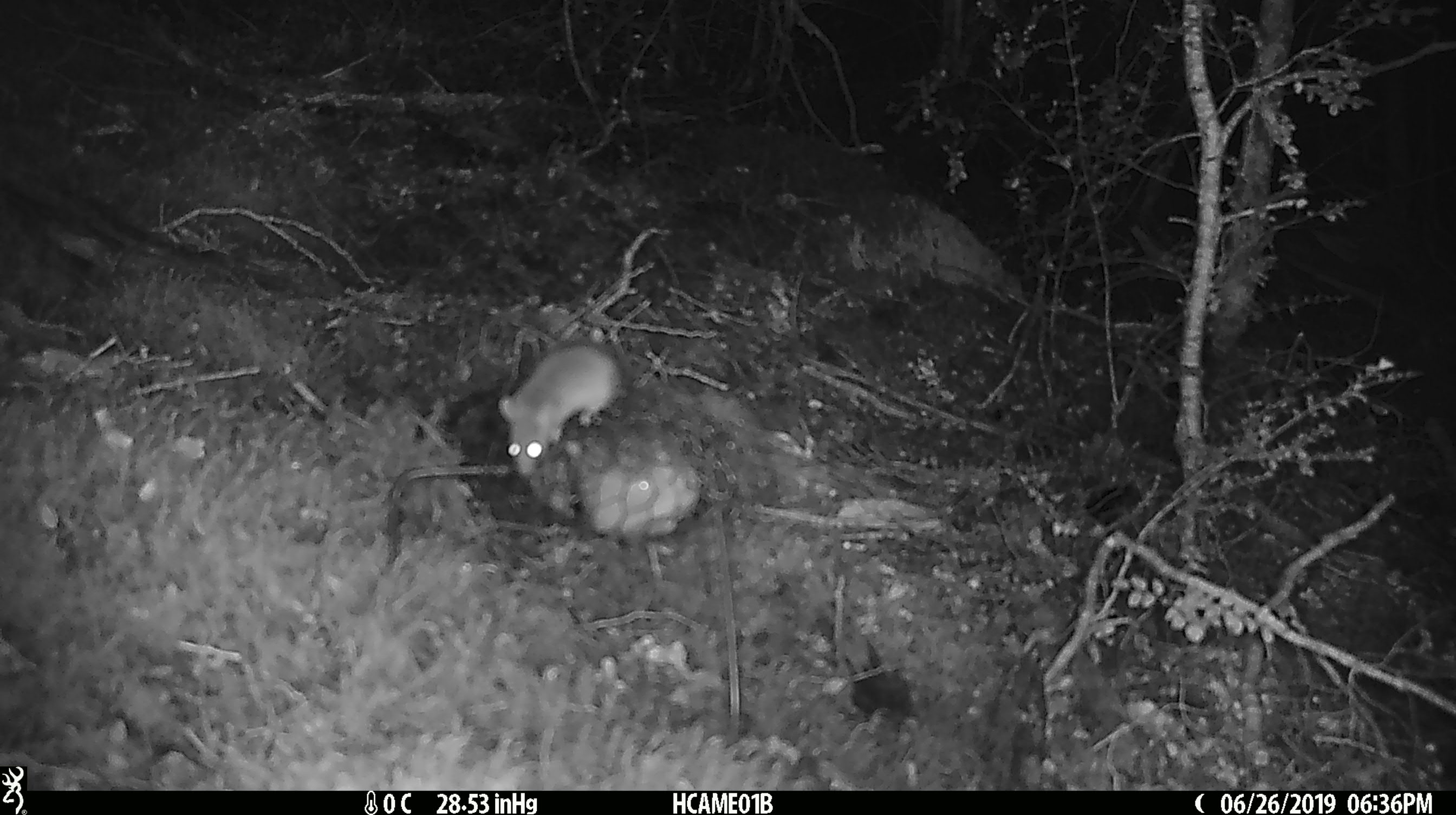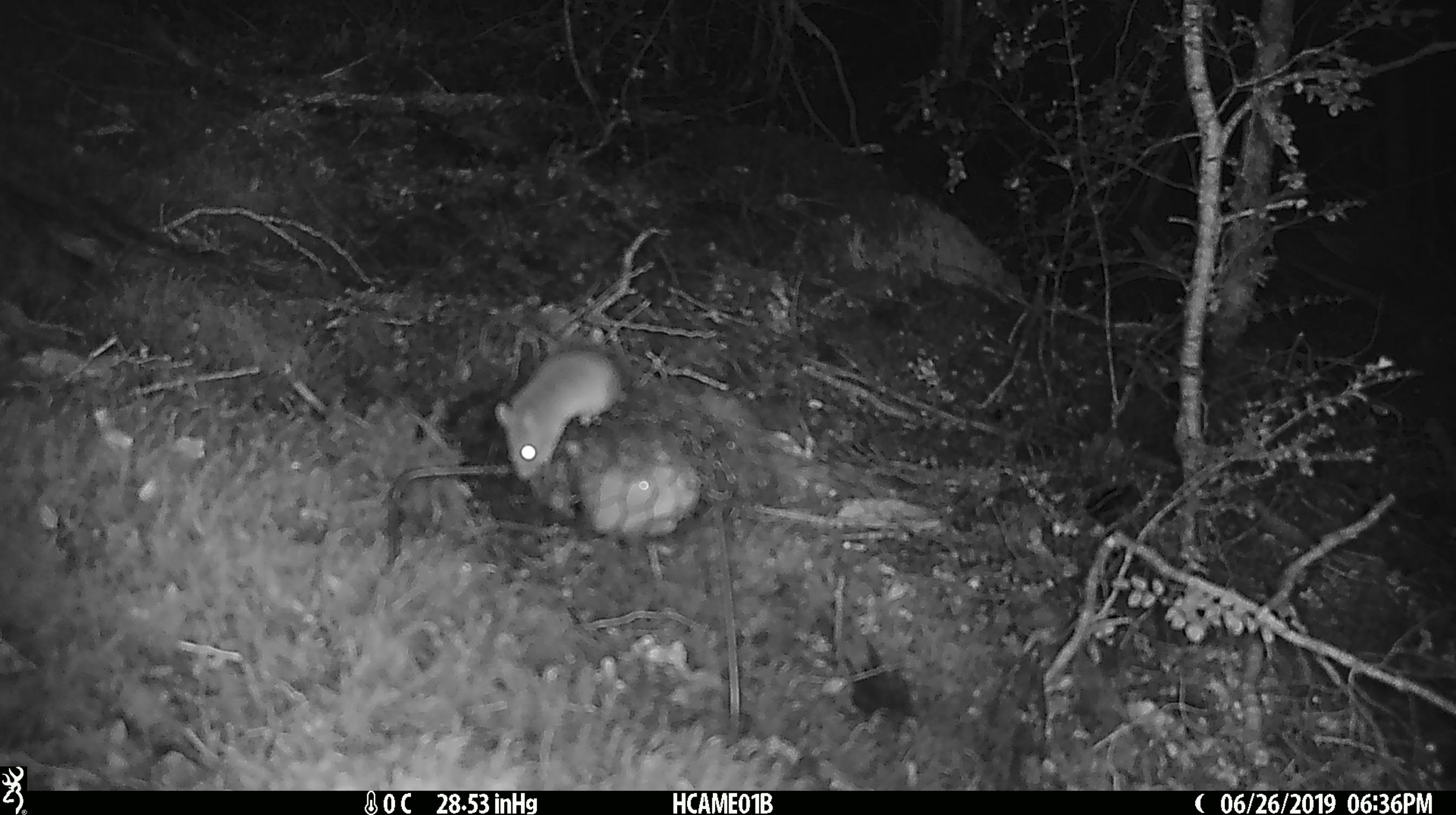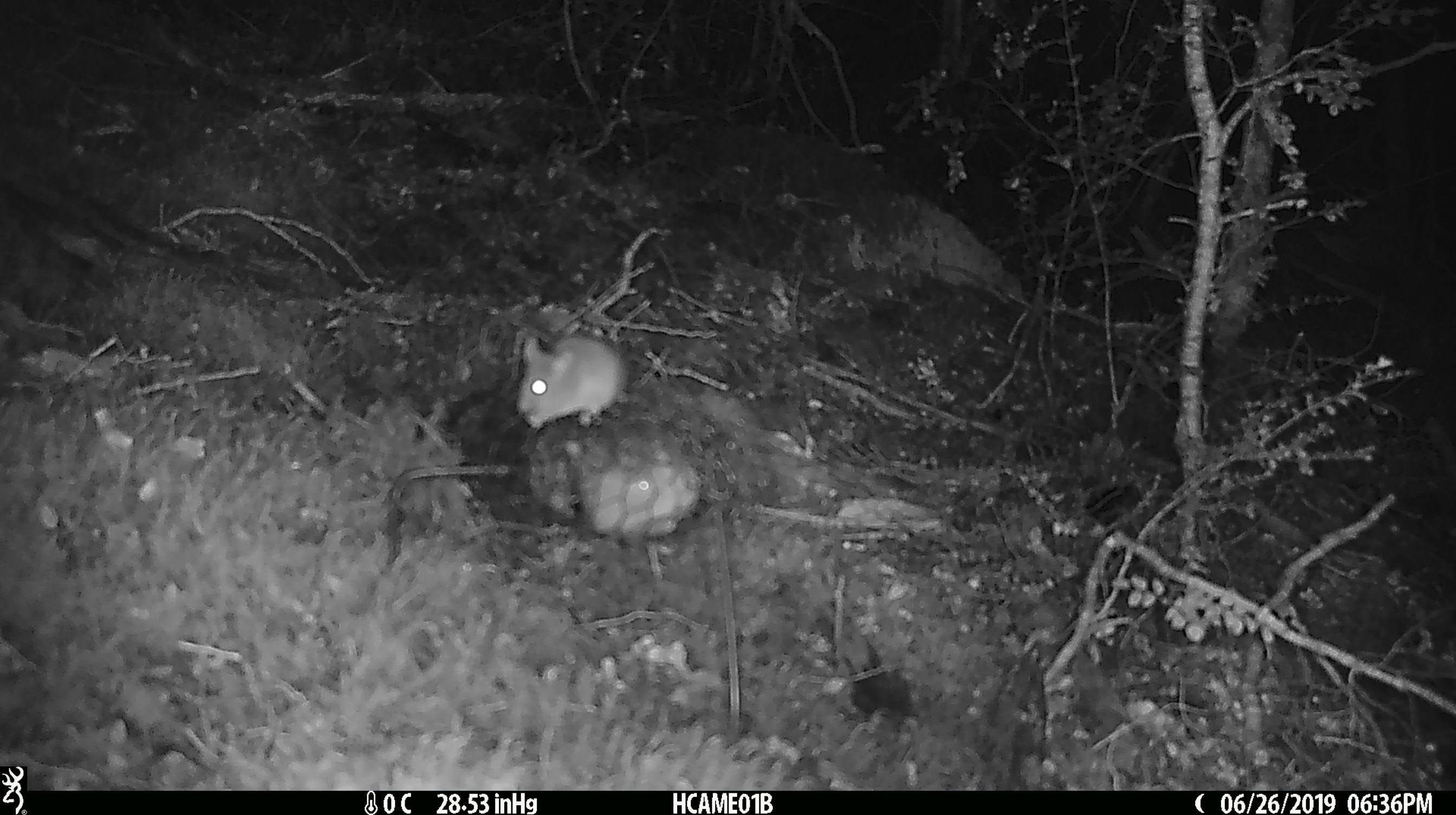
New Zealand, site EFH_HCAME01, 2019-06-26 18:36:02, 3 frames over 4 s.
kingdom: Animalia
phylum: Chordata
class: Mammalia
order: Rodentia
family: Muridae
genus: Mus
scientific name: Mus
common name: mouse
Mouse (Mus).